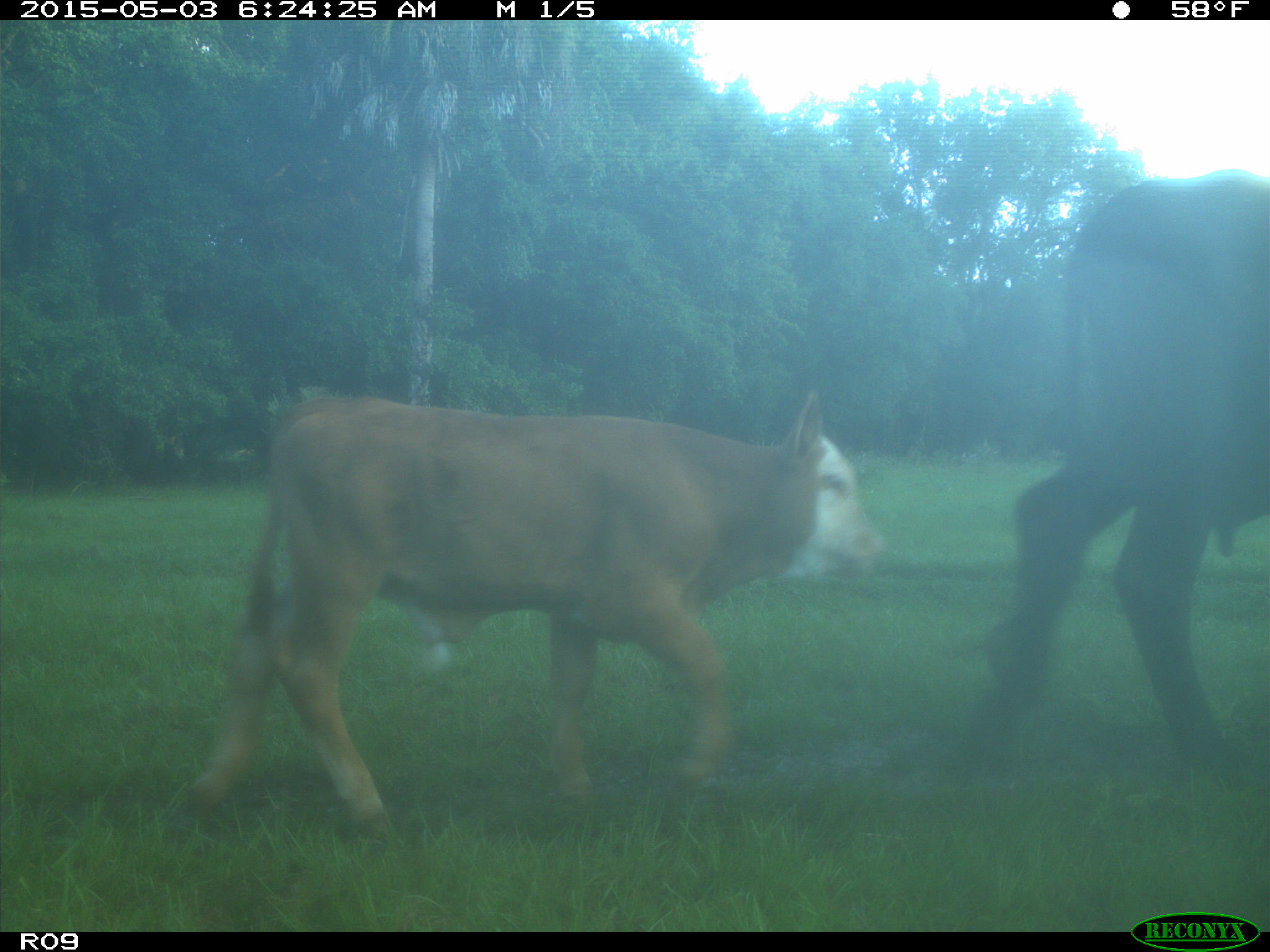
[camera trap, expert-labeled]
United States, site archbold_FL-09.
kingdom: Animalia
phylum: Chordata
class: Mammalia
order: Artiodactyla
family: Bovidae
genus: Bos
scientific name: Bos taurus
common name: domestic cow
Bos taurus (domestic cow).